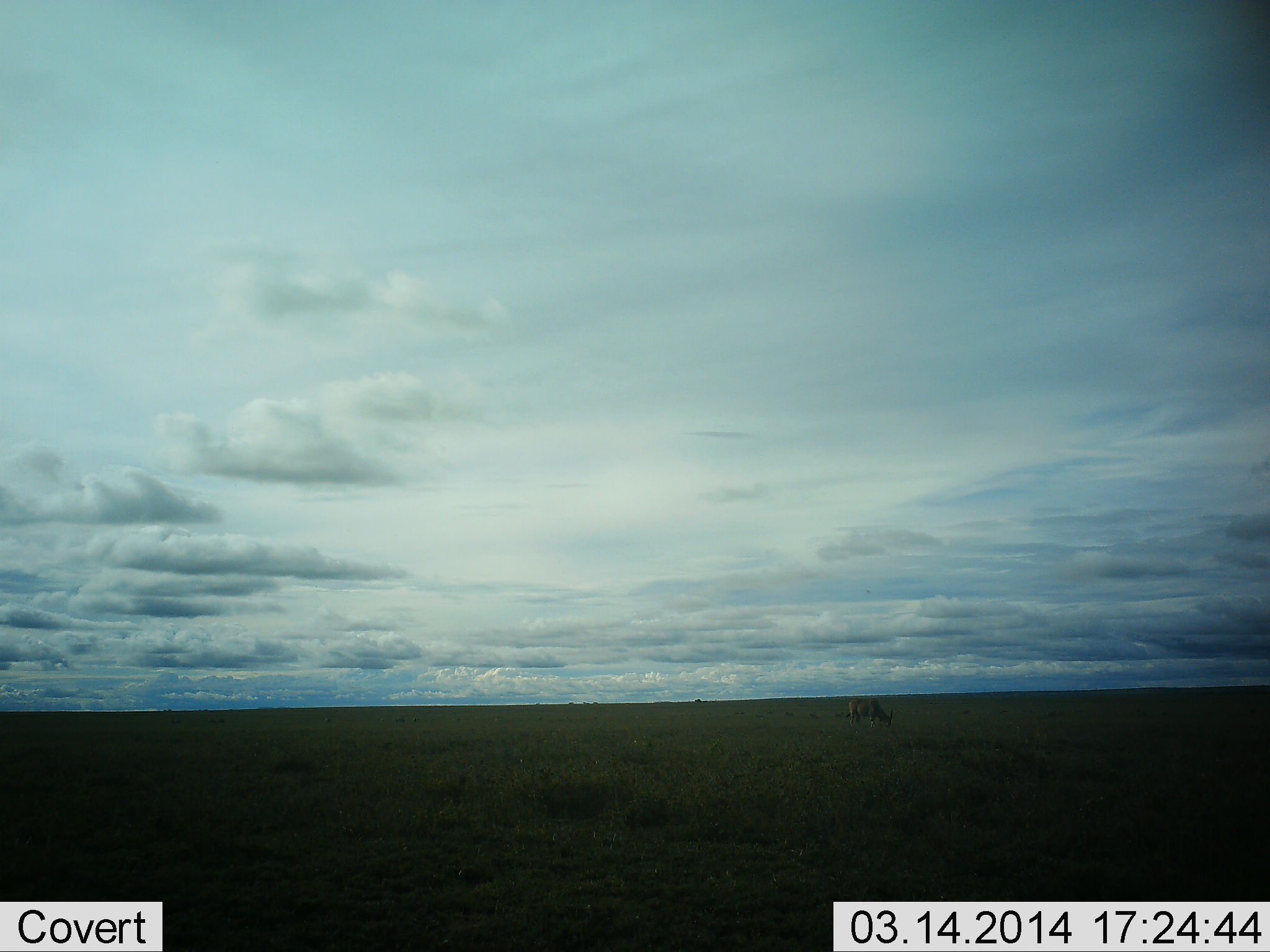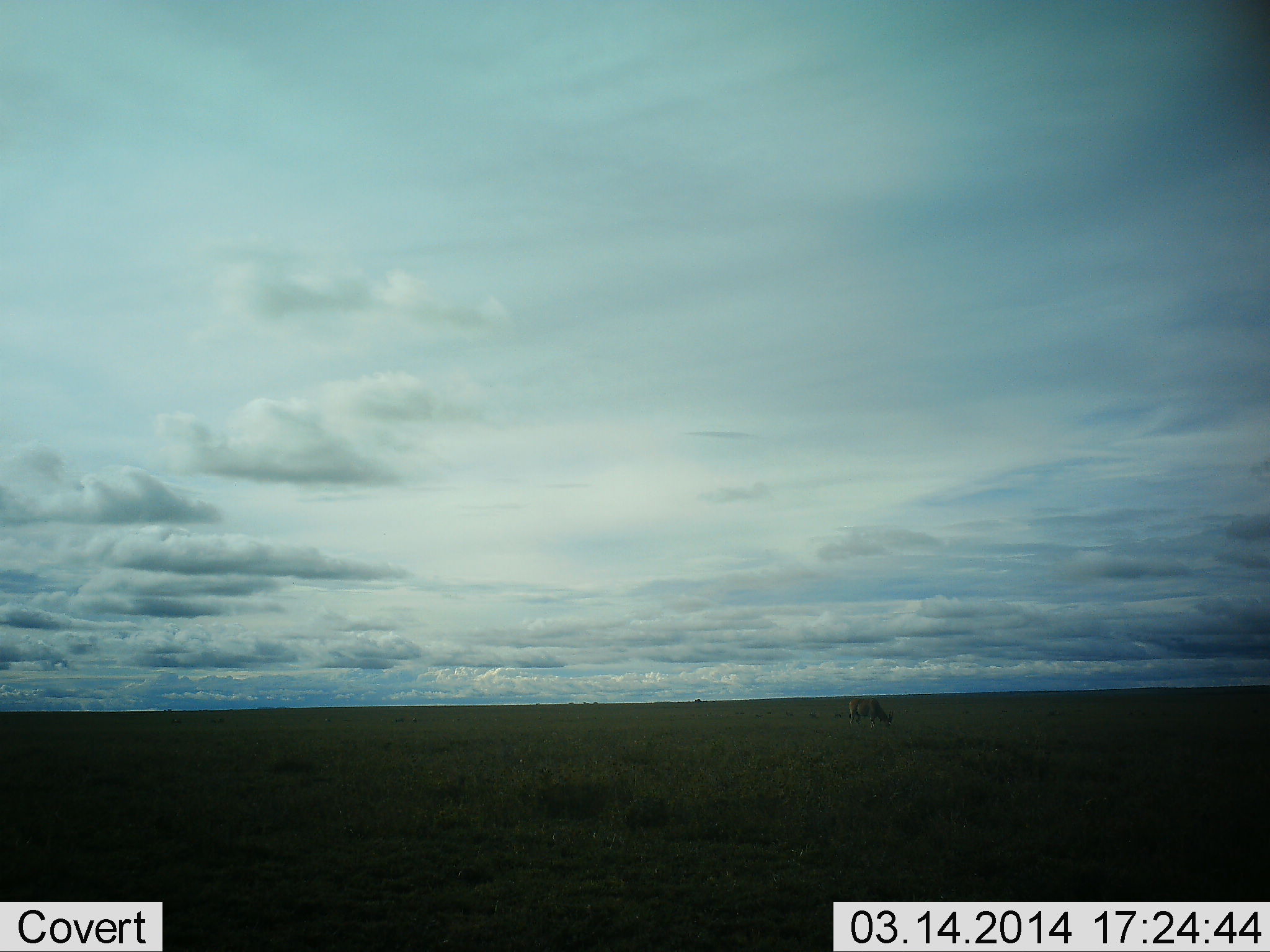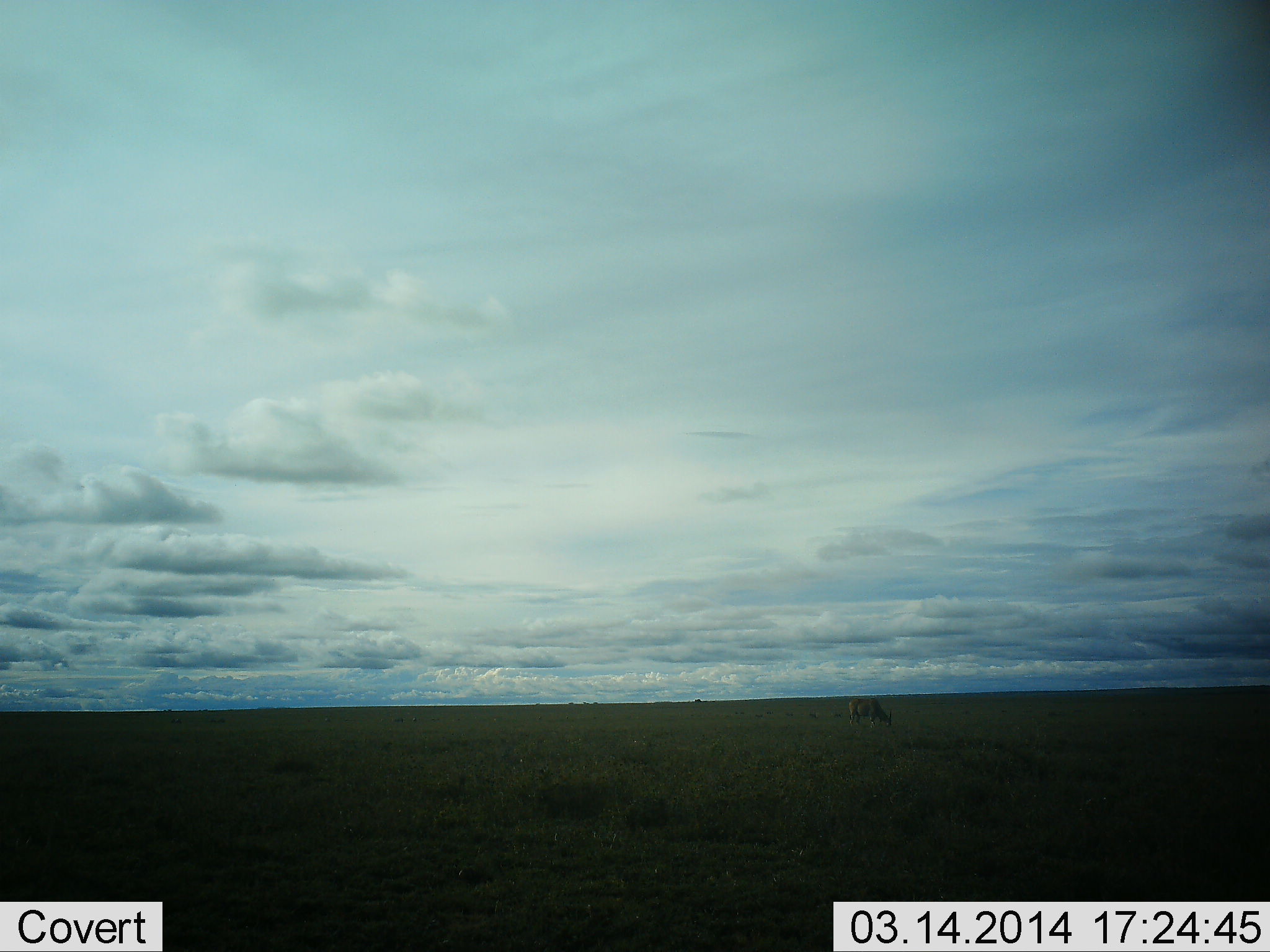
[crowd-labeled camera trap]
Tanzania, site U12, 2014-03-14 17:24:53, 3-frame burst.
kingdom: Animalia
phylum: Chordata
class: Mammalia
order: Artiodactyla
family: Bovidae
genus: Tragelaphus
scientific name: Tragelaphus oryx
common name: eland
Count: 1.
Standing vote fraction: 11%.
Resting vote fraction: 0%.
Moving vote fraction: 0%.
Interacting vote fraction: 0%.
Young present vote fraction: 0%.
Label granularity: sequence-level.